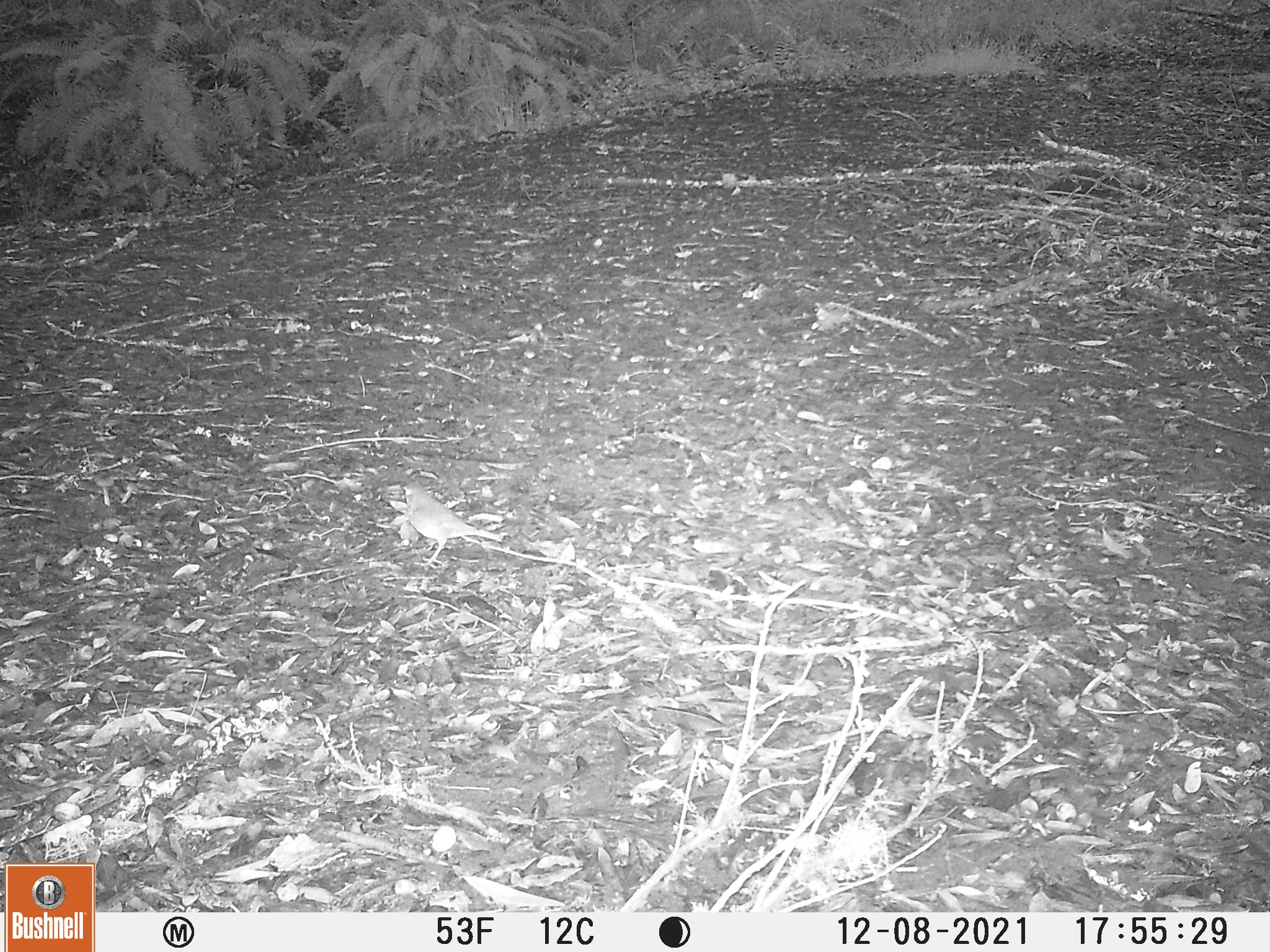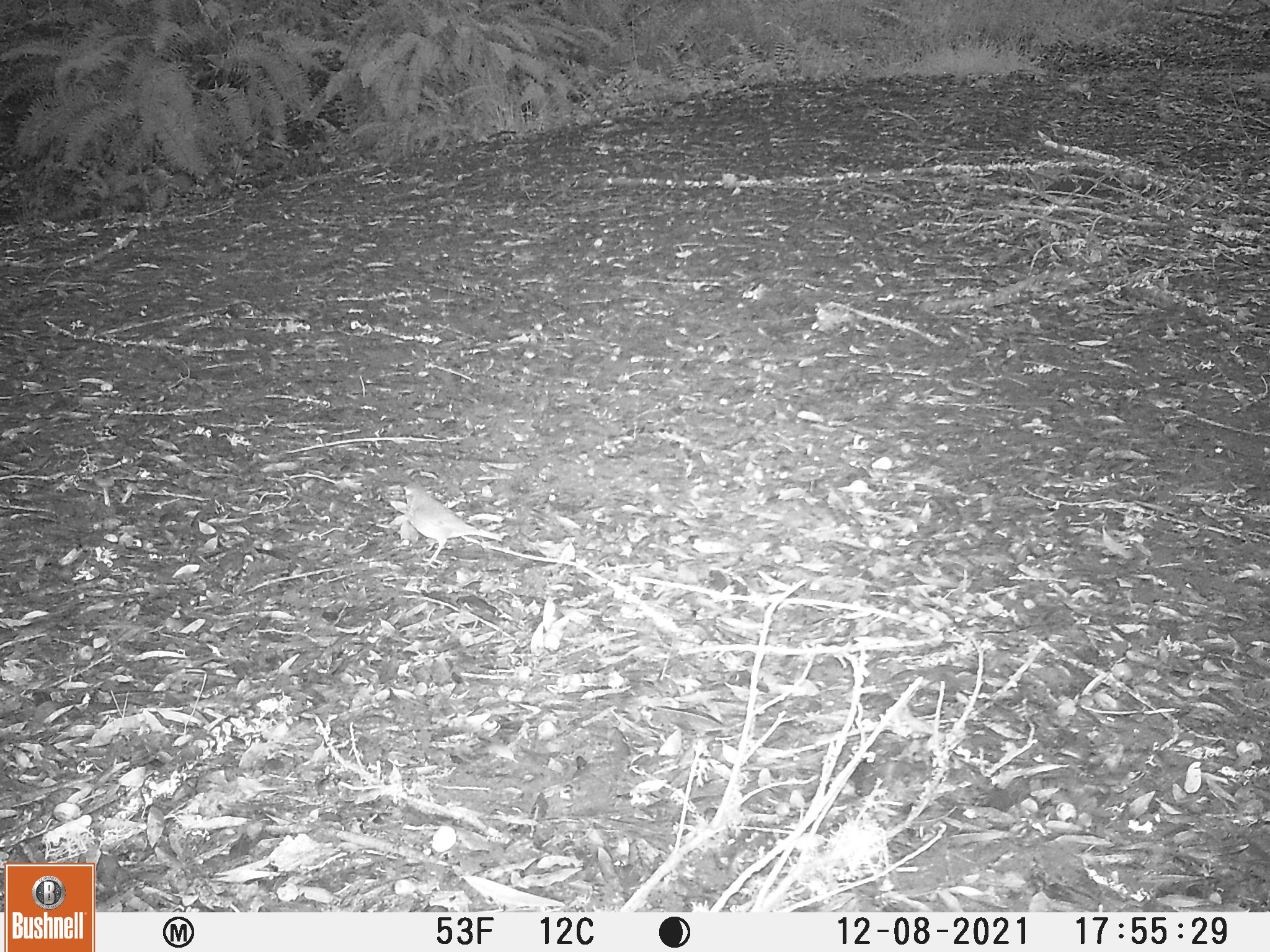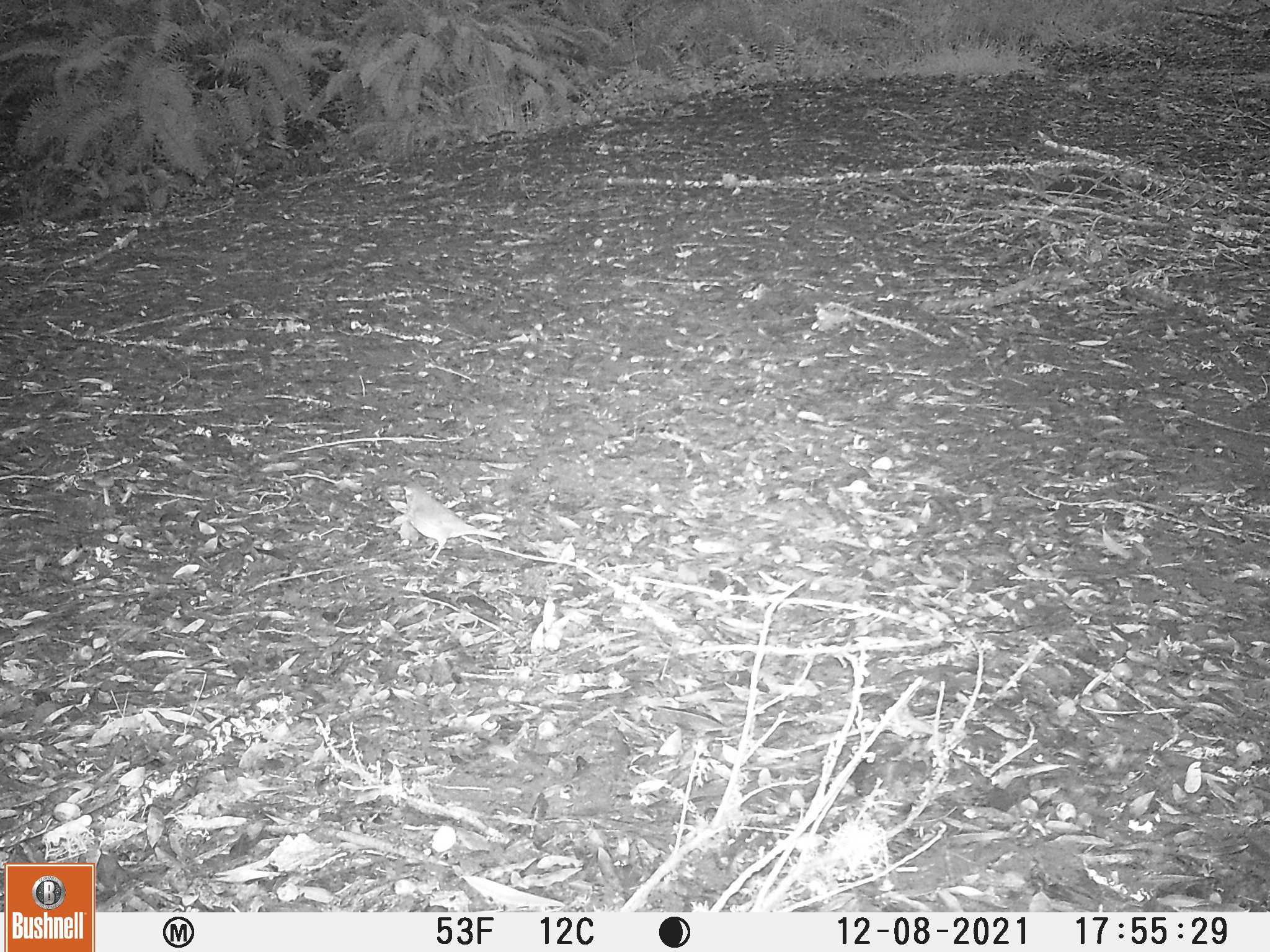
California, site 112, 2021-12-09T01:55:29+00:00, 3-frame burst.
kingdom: Animalia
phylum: Chordata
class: Aves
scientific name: Aves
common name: bird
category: unknown bird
Unknown bird (bird) (Aves).